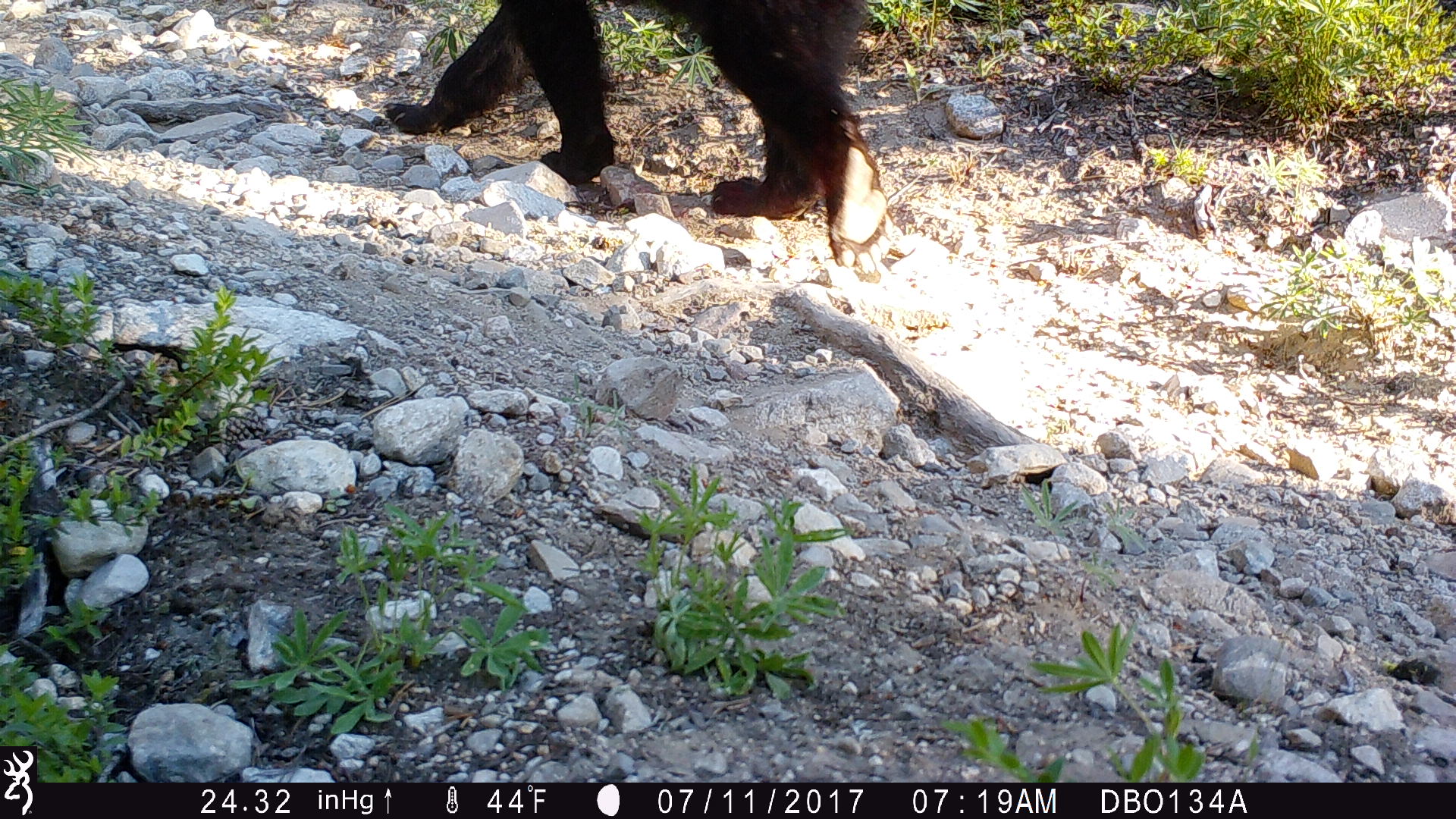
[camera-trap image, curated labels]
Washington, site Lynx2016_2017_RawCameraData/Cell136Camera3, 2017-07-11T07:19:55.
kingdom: Animalia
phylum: Chordata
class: Mammalia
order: Carnivora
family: Ursidae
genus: Ursus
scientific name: Ursus americanus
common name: american black bear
Ursus americanus (american black bear). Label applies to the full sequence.